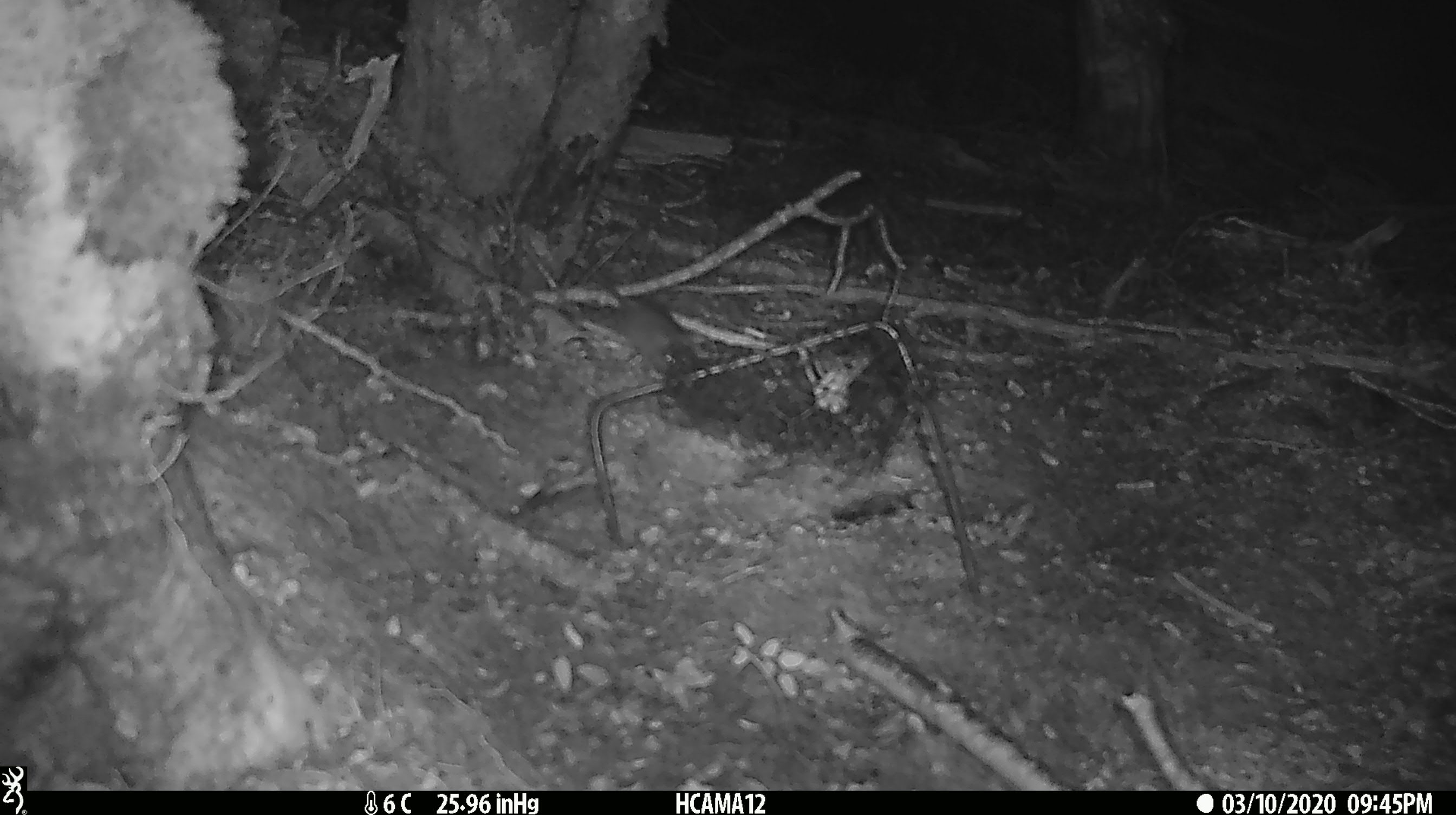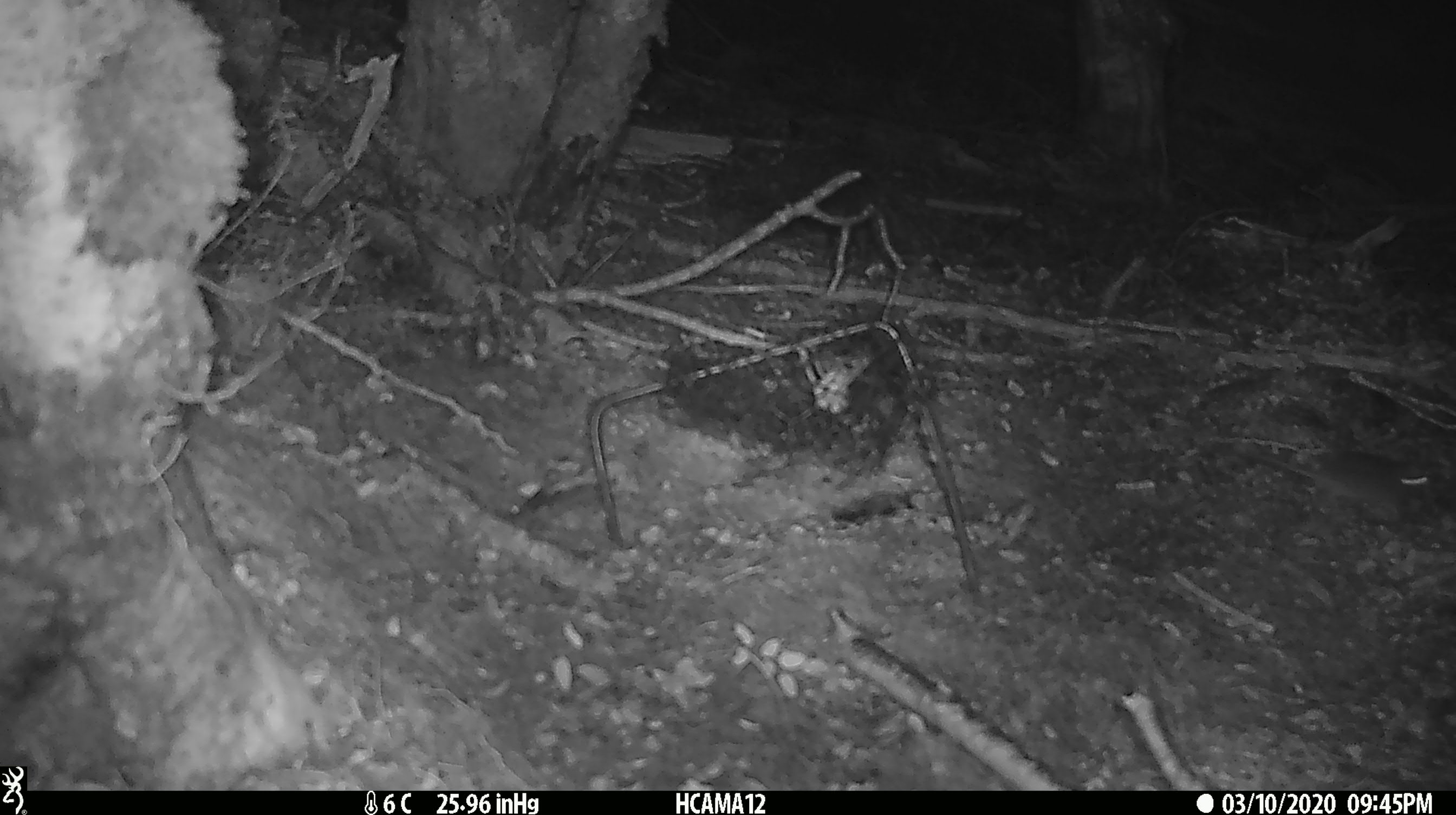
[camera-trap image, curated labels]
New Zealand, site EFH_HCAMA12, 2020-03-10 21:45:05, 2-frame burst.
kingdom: Animalia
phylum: Chordata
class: Mammalia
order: Rodentia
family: Muridae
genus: Mus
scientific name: Mus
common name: mouse